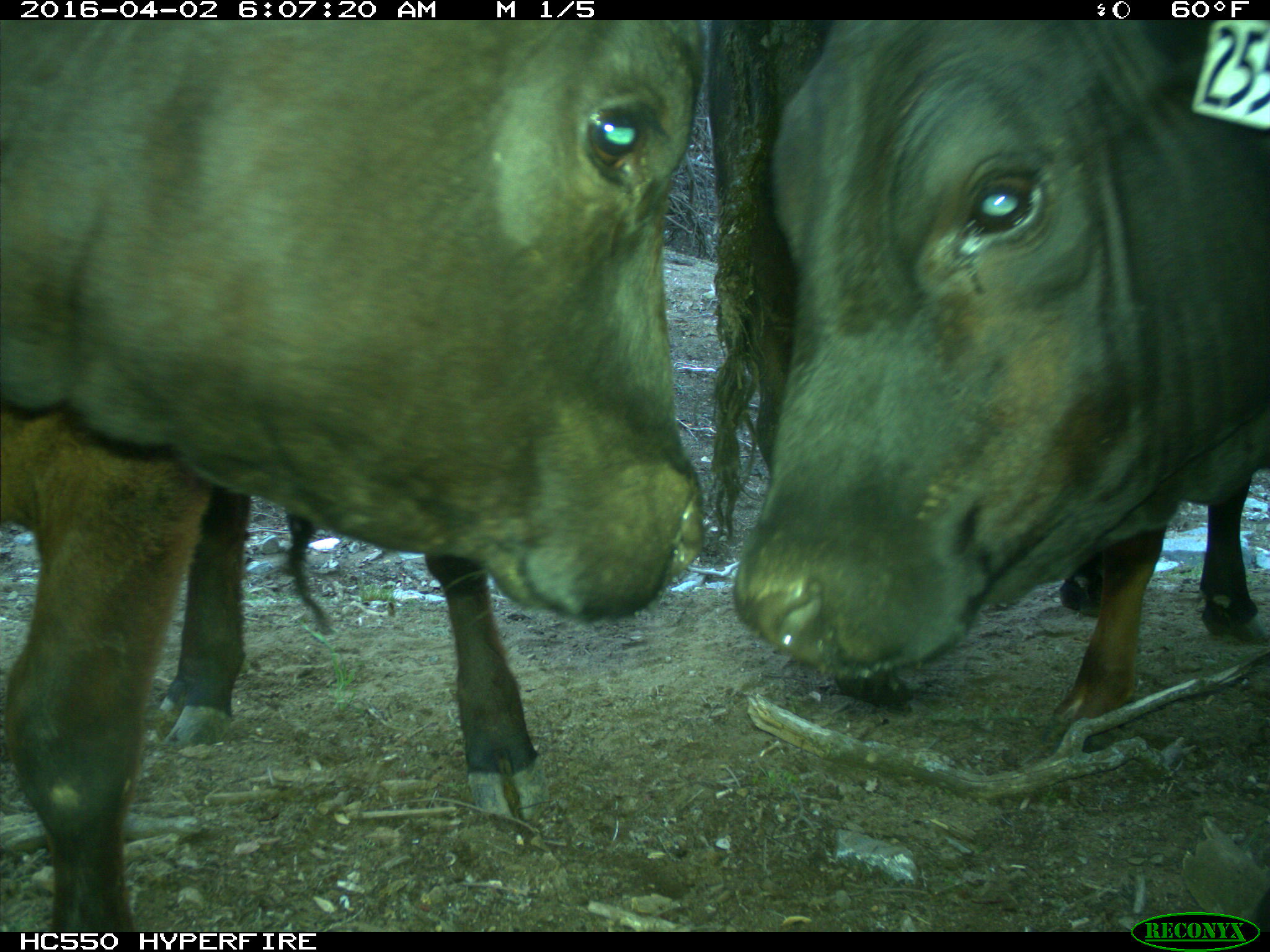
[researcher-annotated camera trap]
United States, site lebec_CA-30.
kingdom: Animalia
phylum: Chordata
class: Mammalia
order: Artiodactyla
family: Bovidae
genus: Bos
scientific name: Bos taurus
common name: domestic cow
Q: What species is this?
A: Bos taurus (domestic cow).